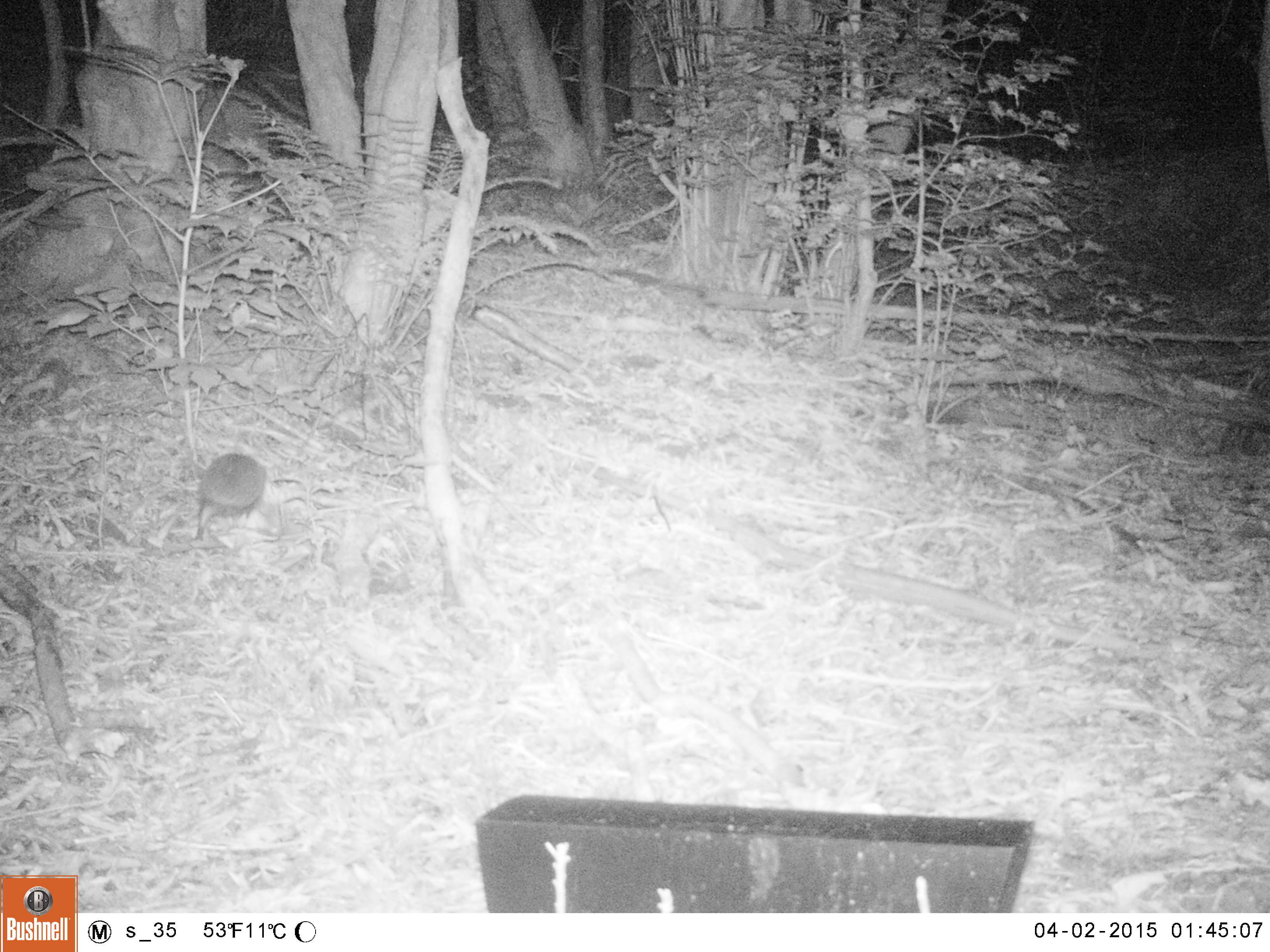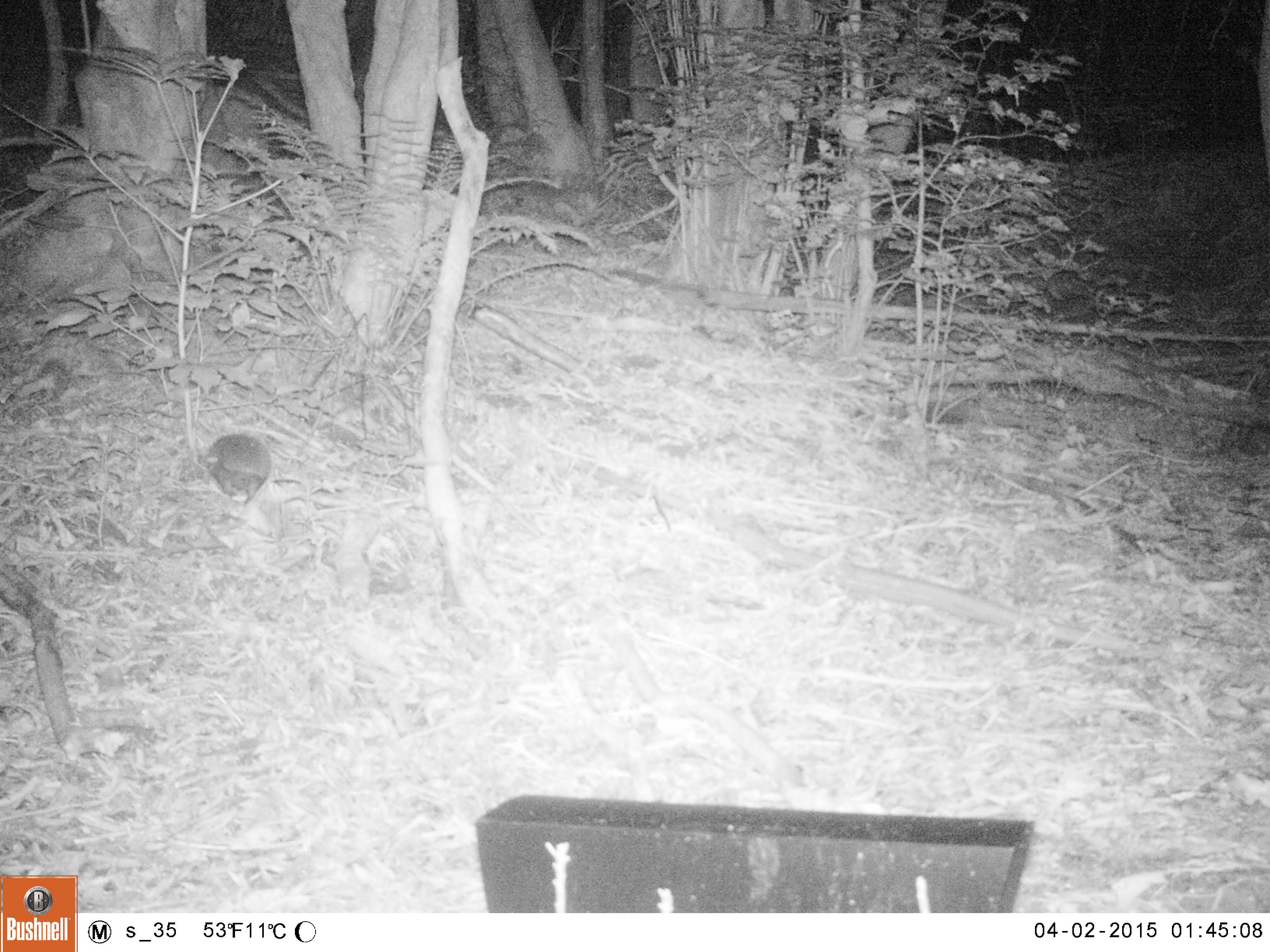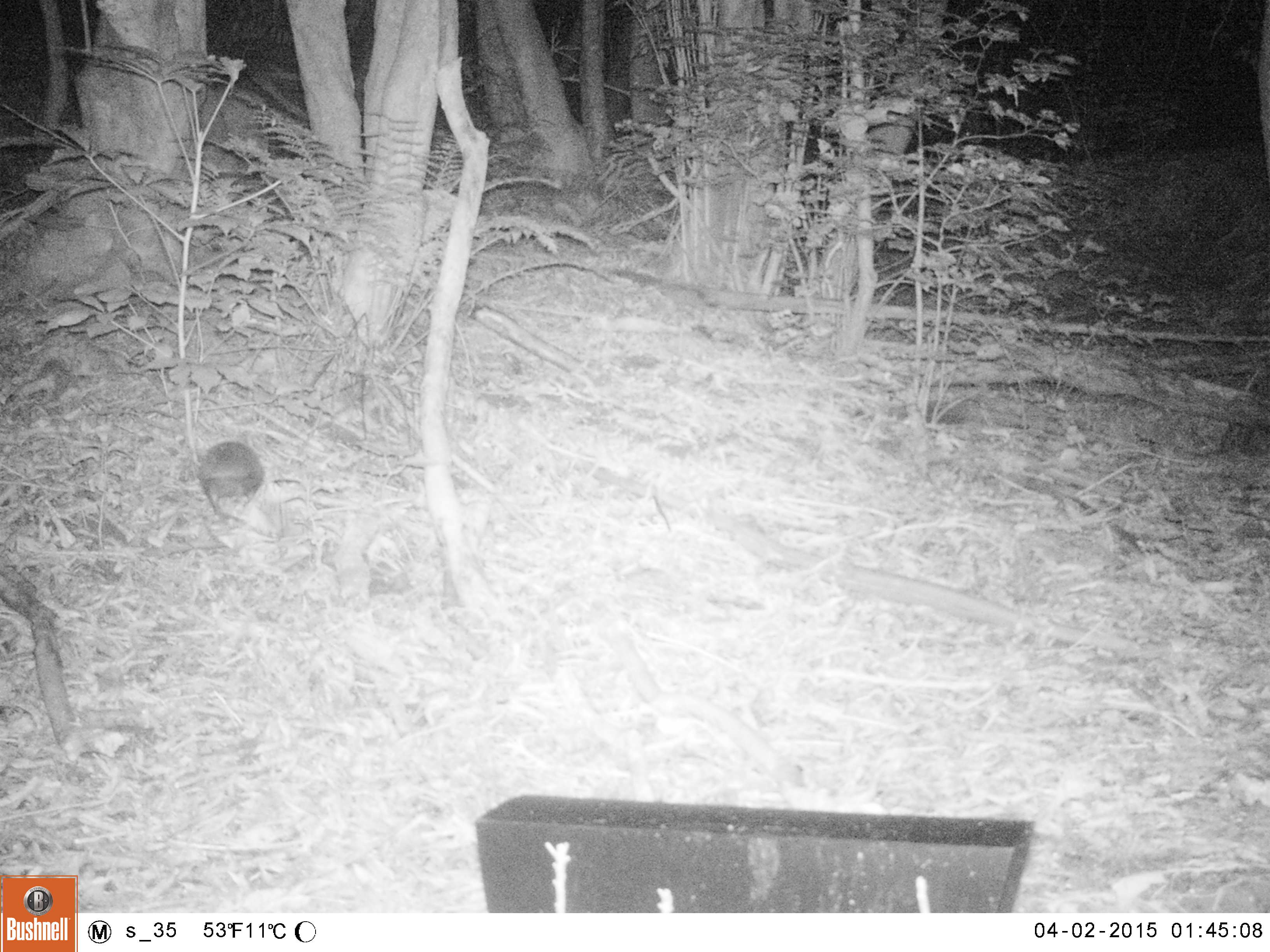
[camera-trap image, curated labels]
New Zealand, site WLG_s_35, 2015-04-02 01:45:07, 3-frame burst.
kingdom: Animalia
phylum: Chordata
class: Mammalia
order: Eulipotyphla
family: Erinaceidae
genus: Erinaceus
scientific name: Erinaceus europaeus europaeus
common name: european hedgehog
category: hedgehog